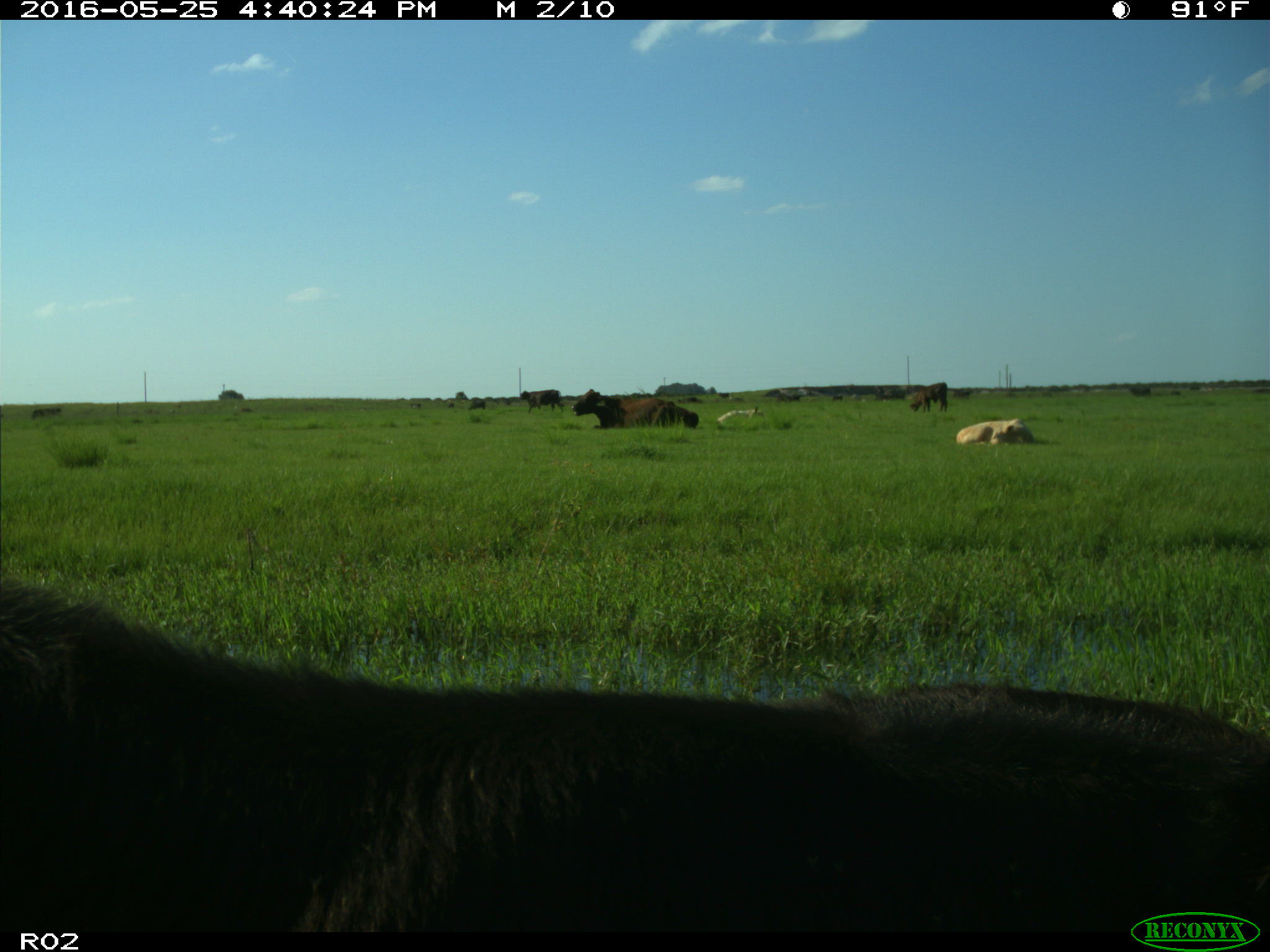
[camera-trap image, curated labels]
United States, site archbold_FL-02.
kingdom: Animalia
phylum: Chordata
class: Mammalia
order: Artiodactyla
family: Bovidae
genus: Bos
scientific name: Bos taurus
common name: domestic cow